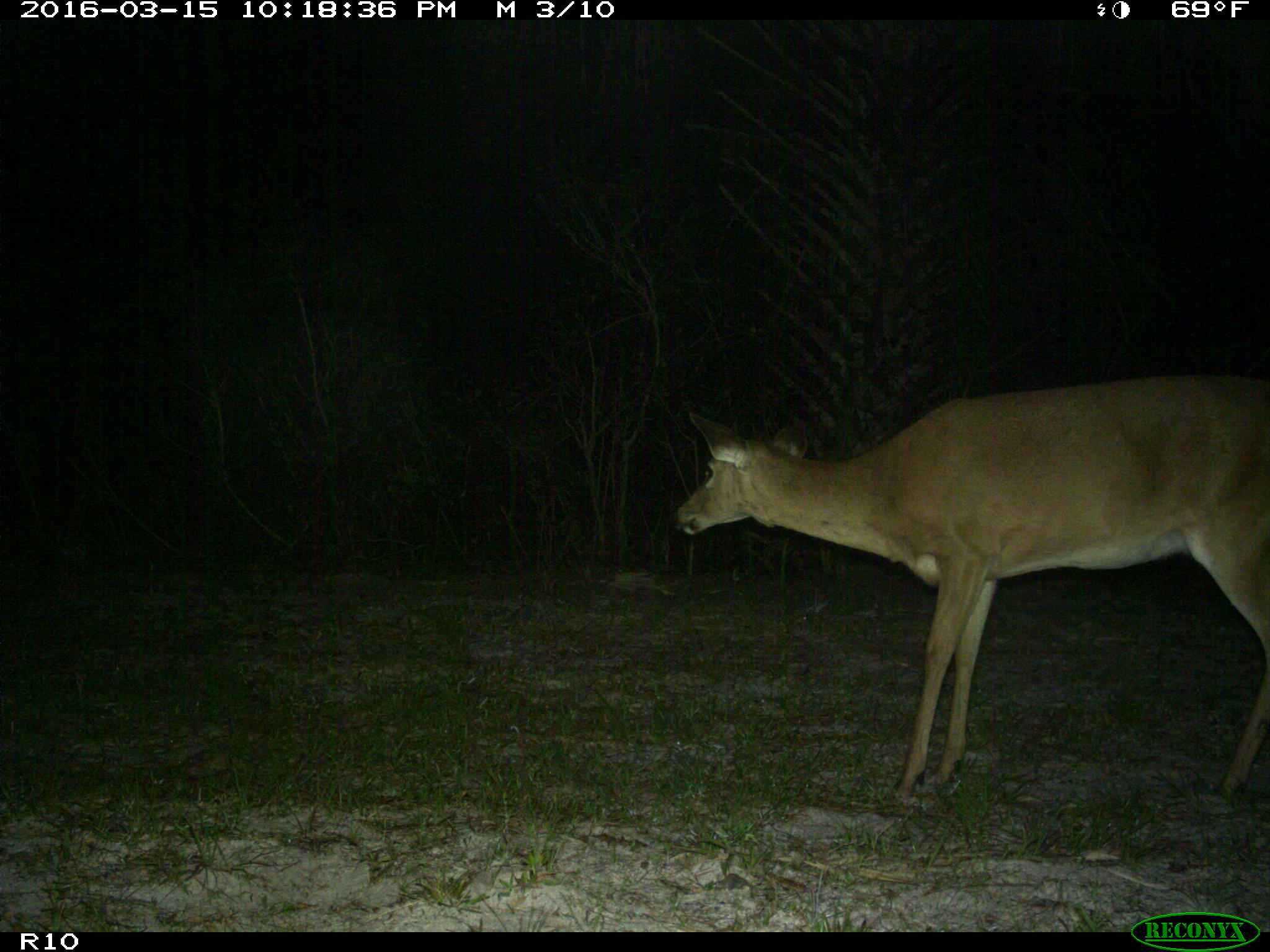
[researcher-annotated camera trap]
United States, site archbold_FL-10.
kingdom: Animalia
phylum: Chordata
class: Mammalia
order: Artiodactyla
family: Cervidae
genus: Odocoileus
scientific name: Odocoileus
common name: deer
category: unidentified deer